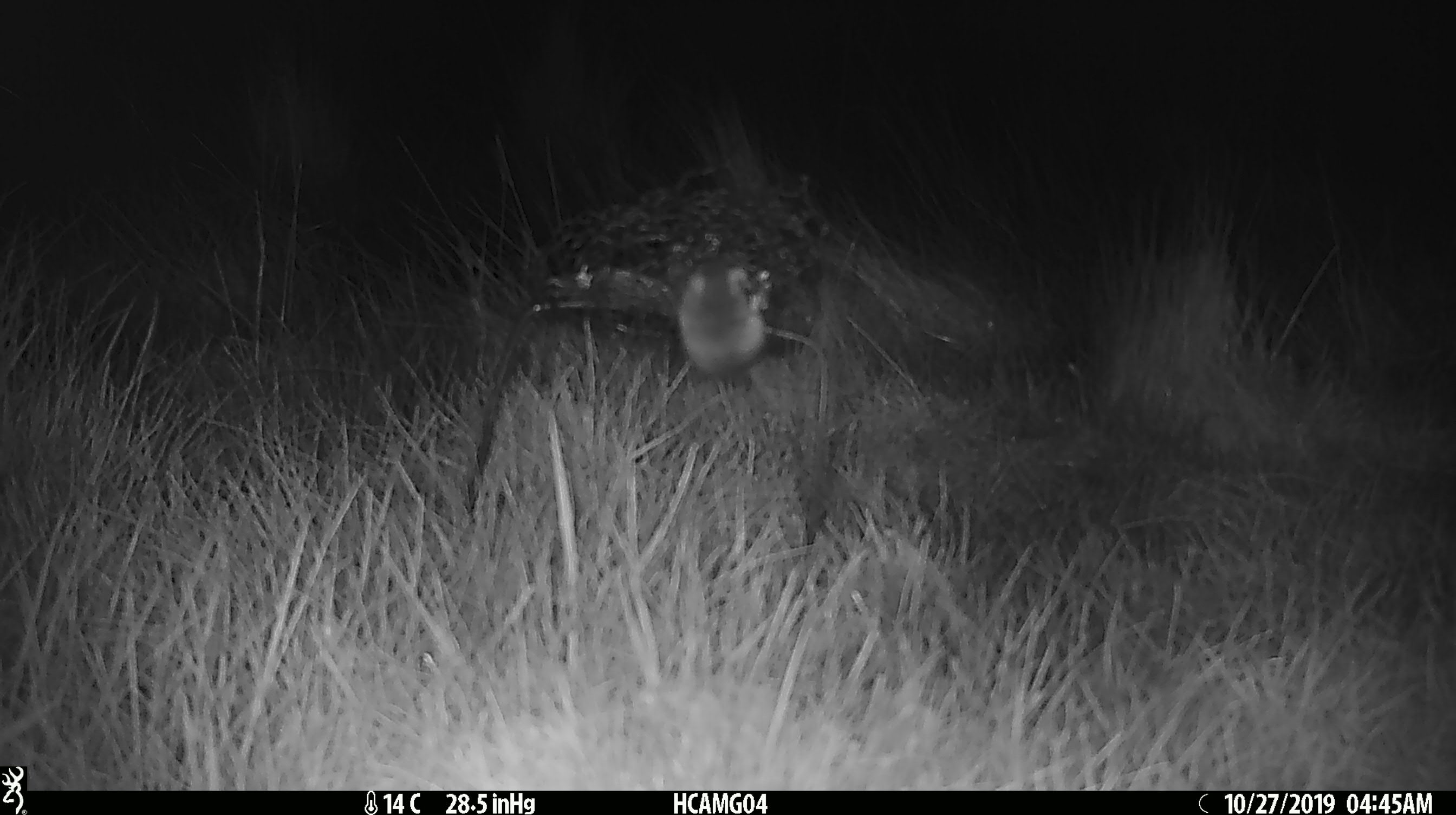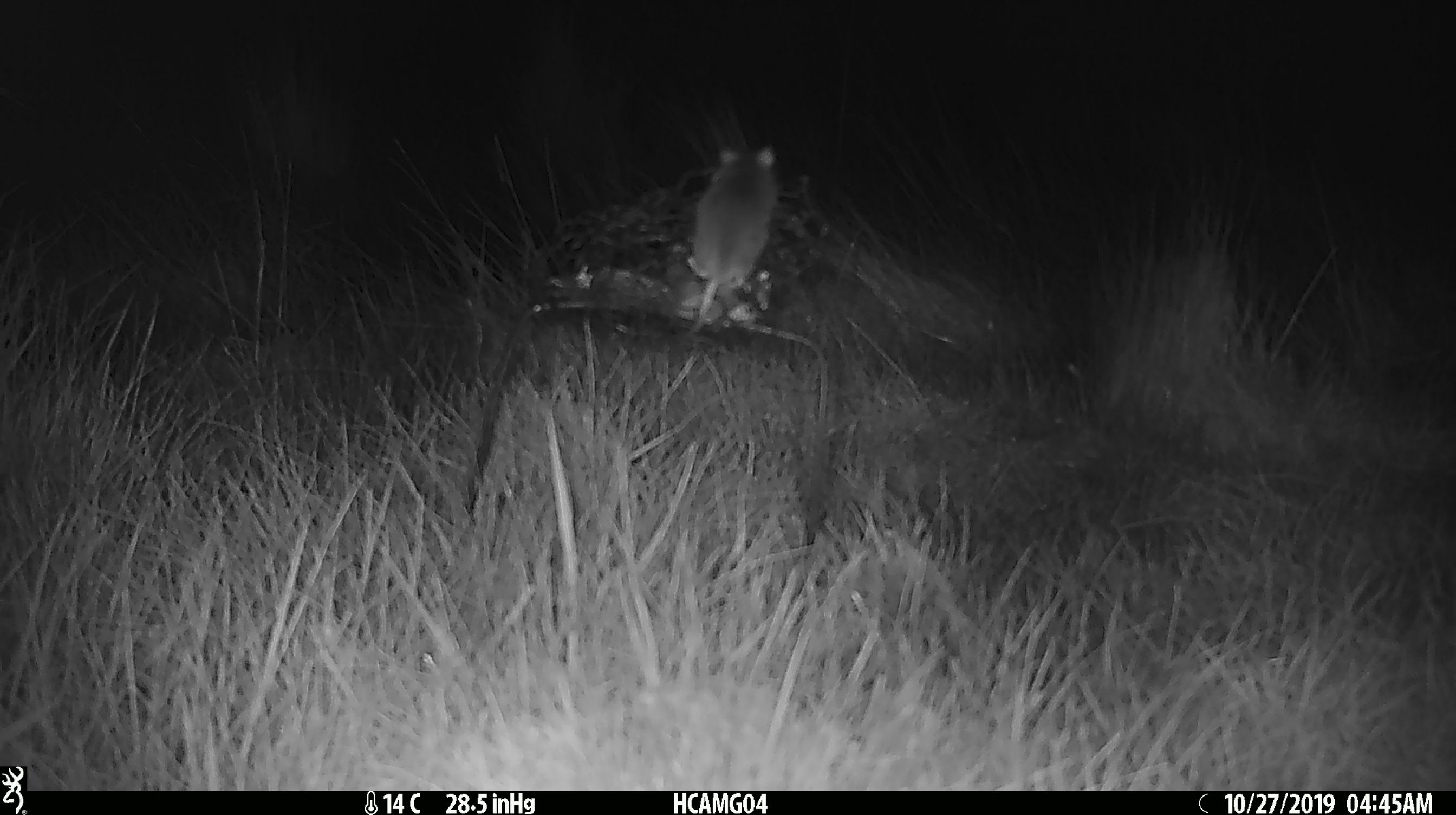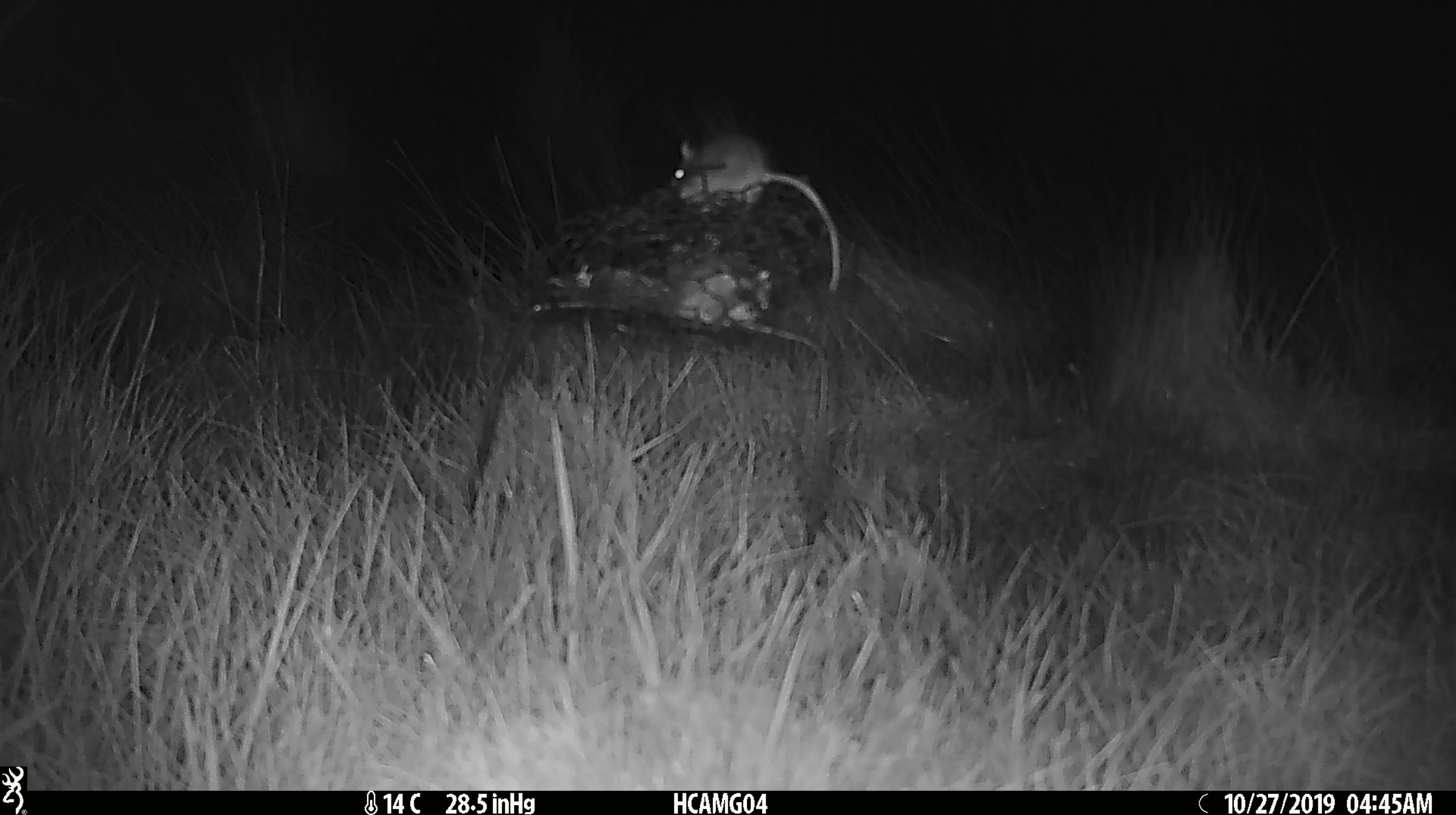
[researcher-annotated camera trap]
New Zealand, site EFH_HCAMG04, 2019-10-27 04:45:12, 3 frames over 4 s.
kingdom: Animalia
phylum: Chordata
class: Mammalia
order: Rodentia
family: Muridae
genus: Mus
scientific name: Mus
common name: mouse